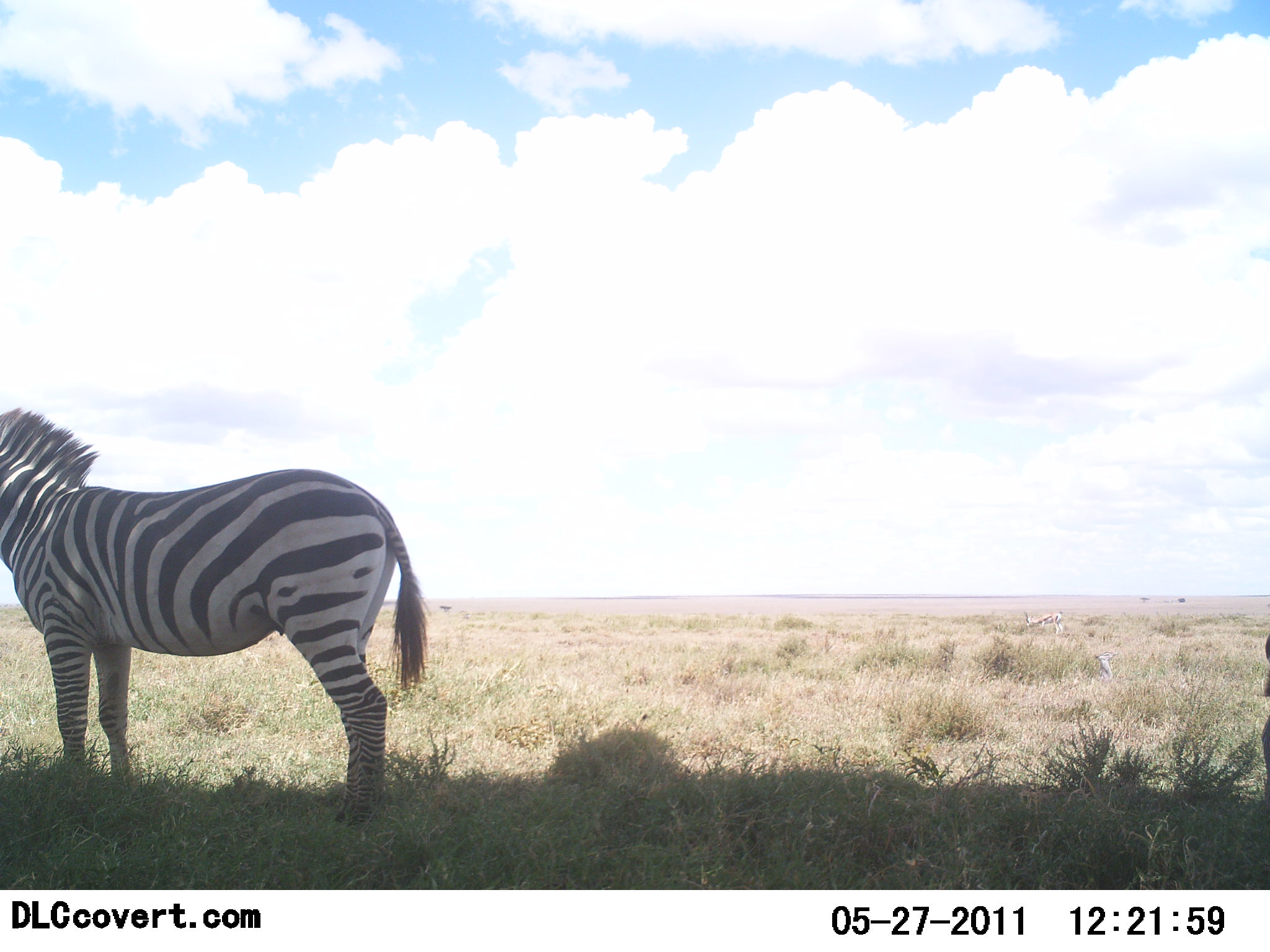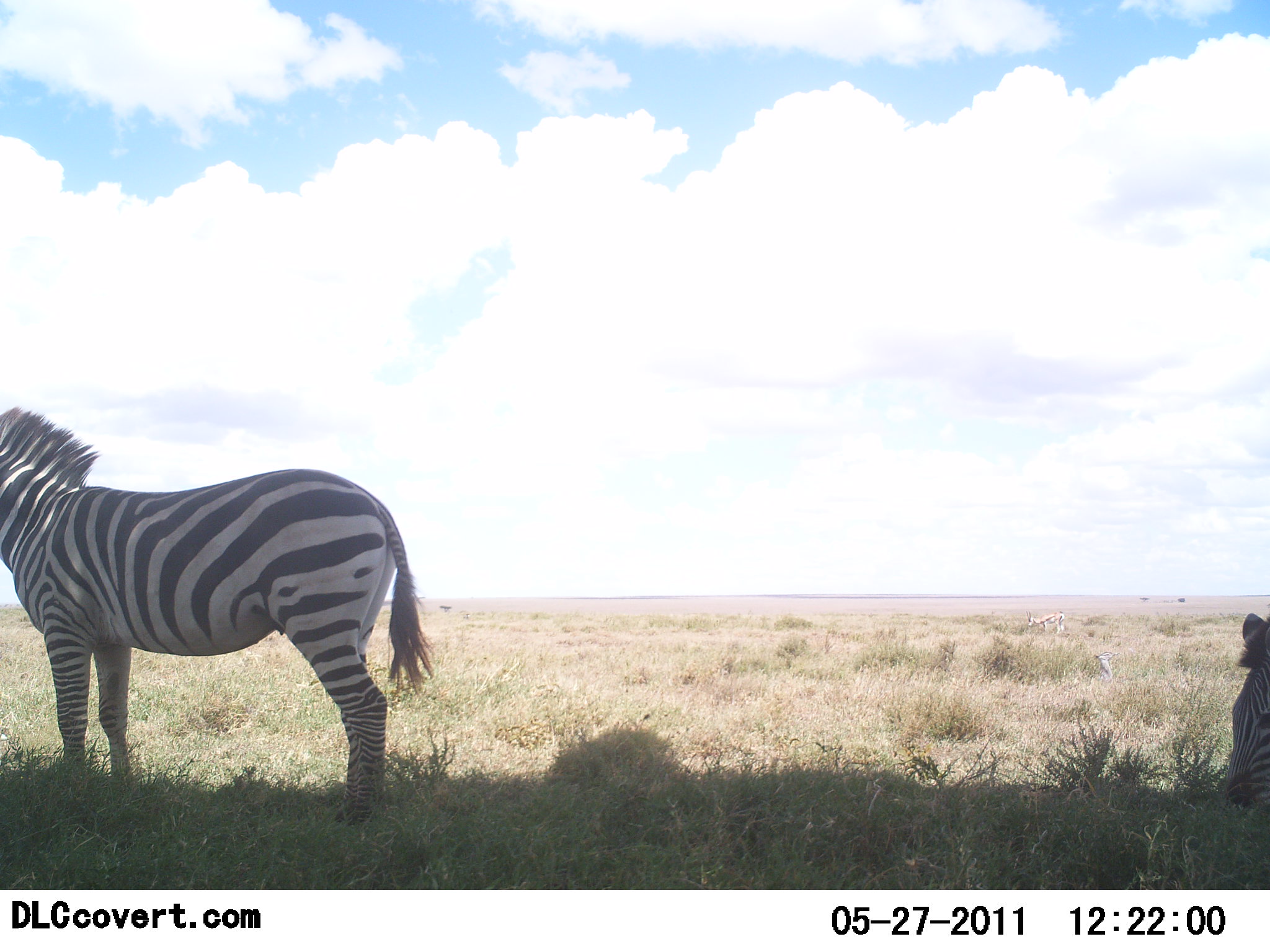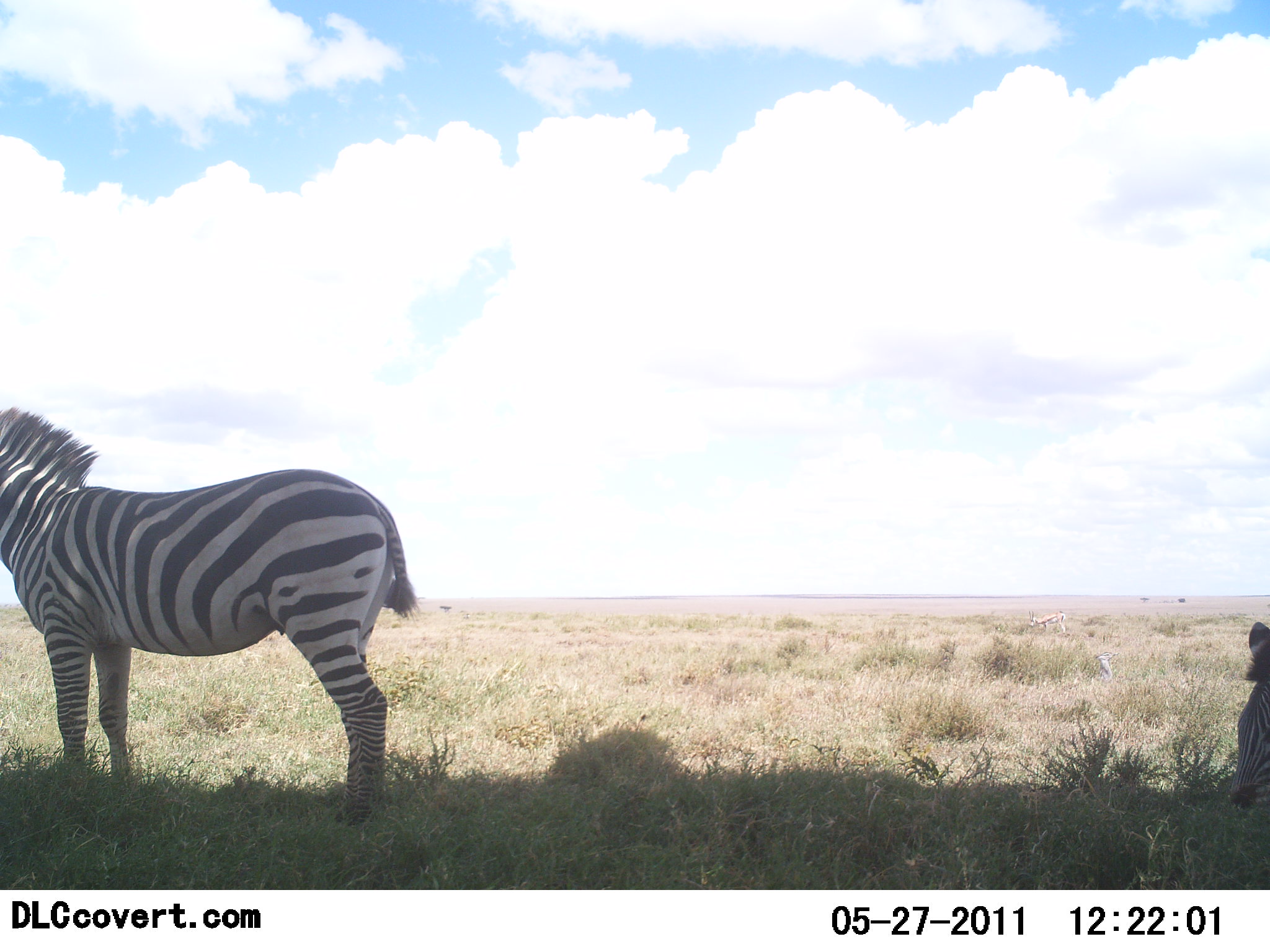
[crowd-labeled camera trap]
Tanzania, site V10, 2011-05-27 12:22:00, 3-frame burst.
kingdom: Animalia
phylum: Chordata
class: Mammalia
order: Perissodactyla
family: Equidae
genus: Equus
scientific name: Equus quagga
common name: plains zebra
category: zebra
Zebra (plains zebra) (Equus quagga), count 2. Behavior (volunteer vote fractions): standing 86%, resting 7%, moving 21%, interacting 0%. Young present (vote fraction): 14%. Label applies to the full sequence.